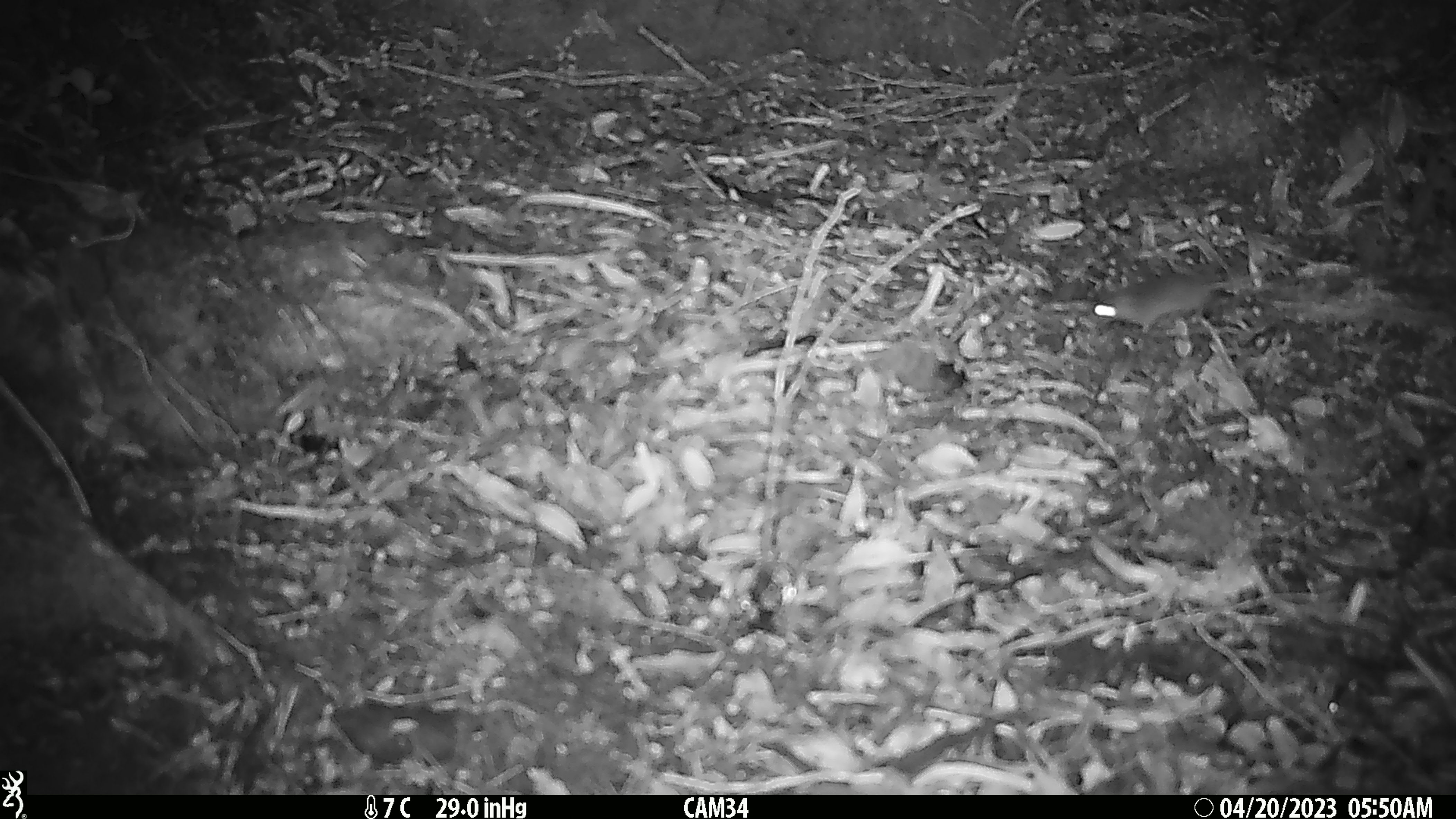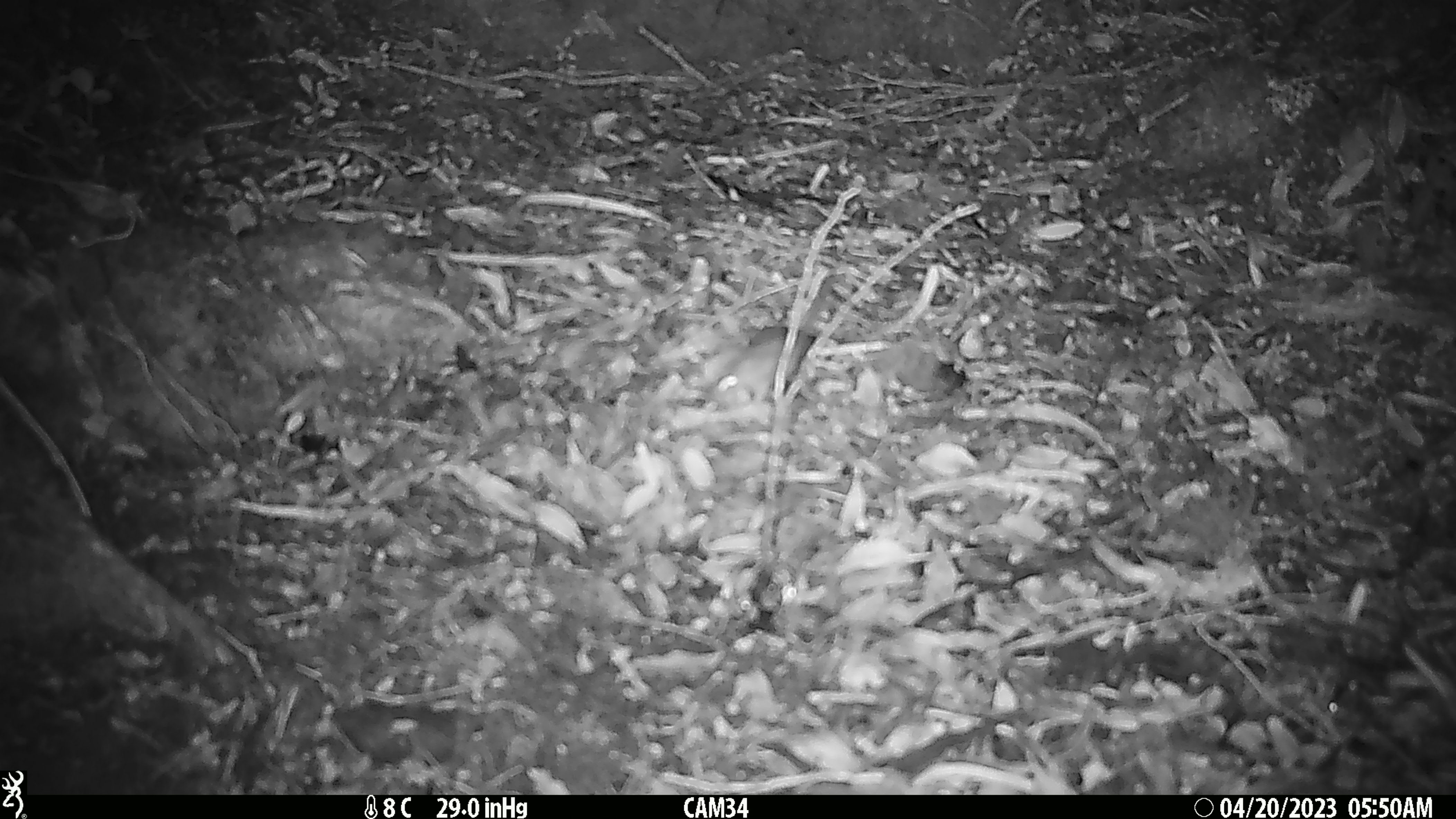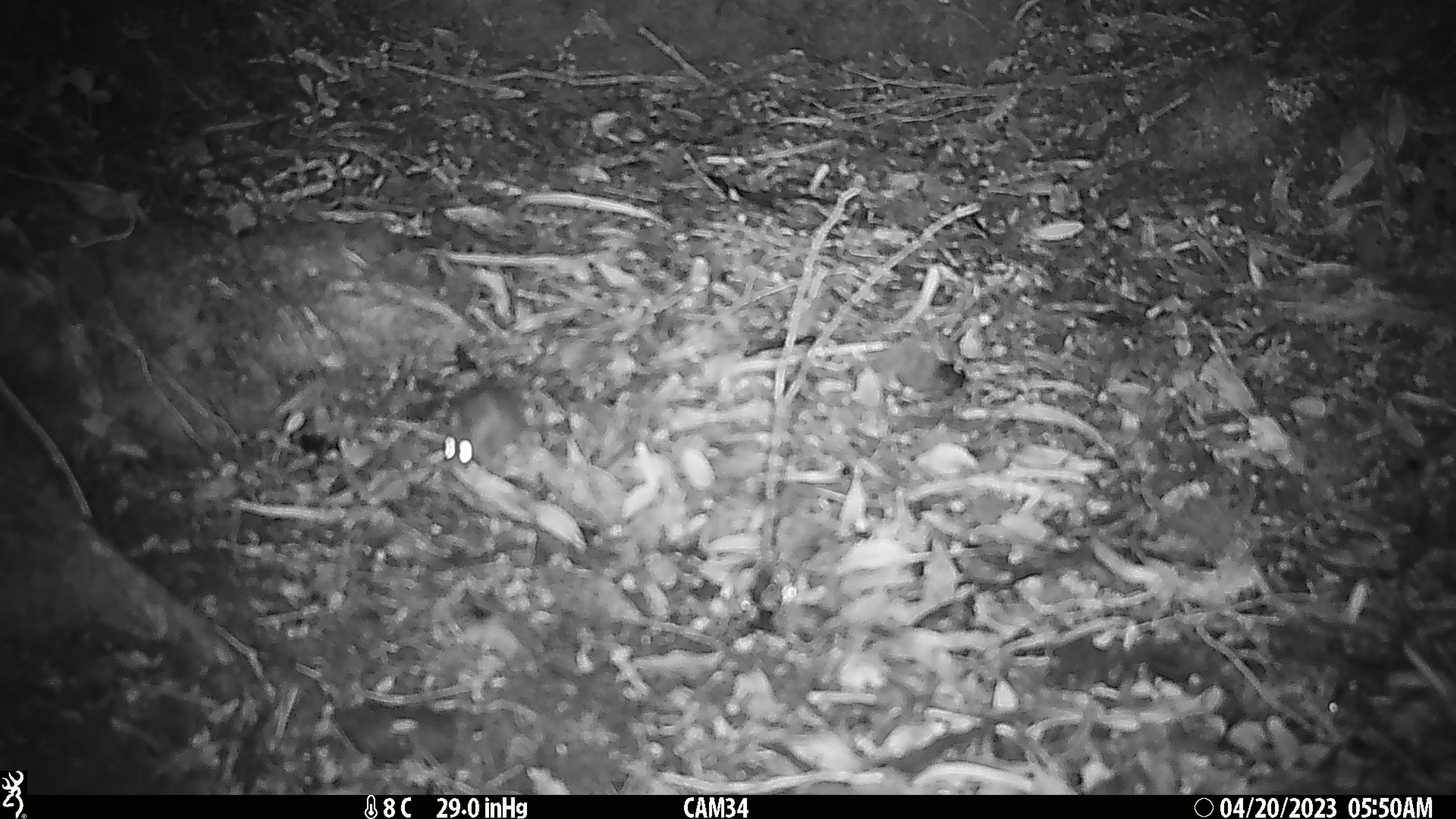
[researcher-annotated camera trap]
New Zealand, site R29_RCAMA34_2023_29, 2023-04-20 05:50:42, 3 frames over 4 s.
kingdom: Animalia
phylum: Chordata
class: Mammalia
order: Rodentia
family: Muridae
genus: Mus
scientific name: Mus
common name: mouse